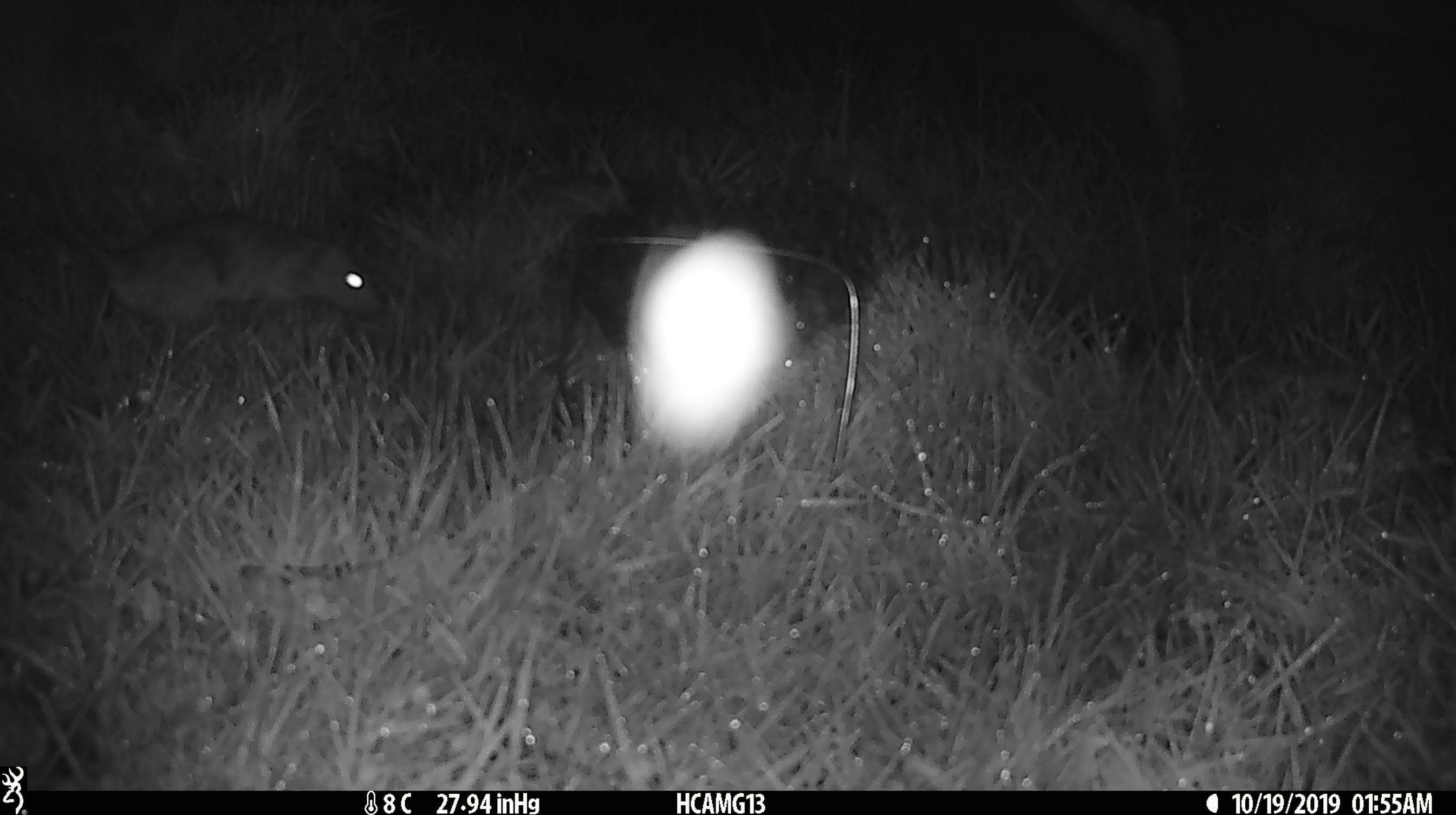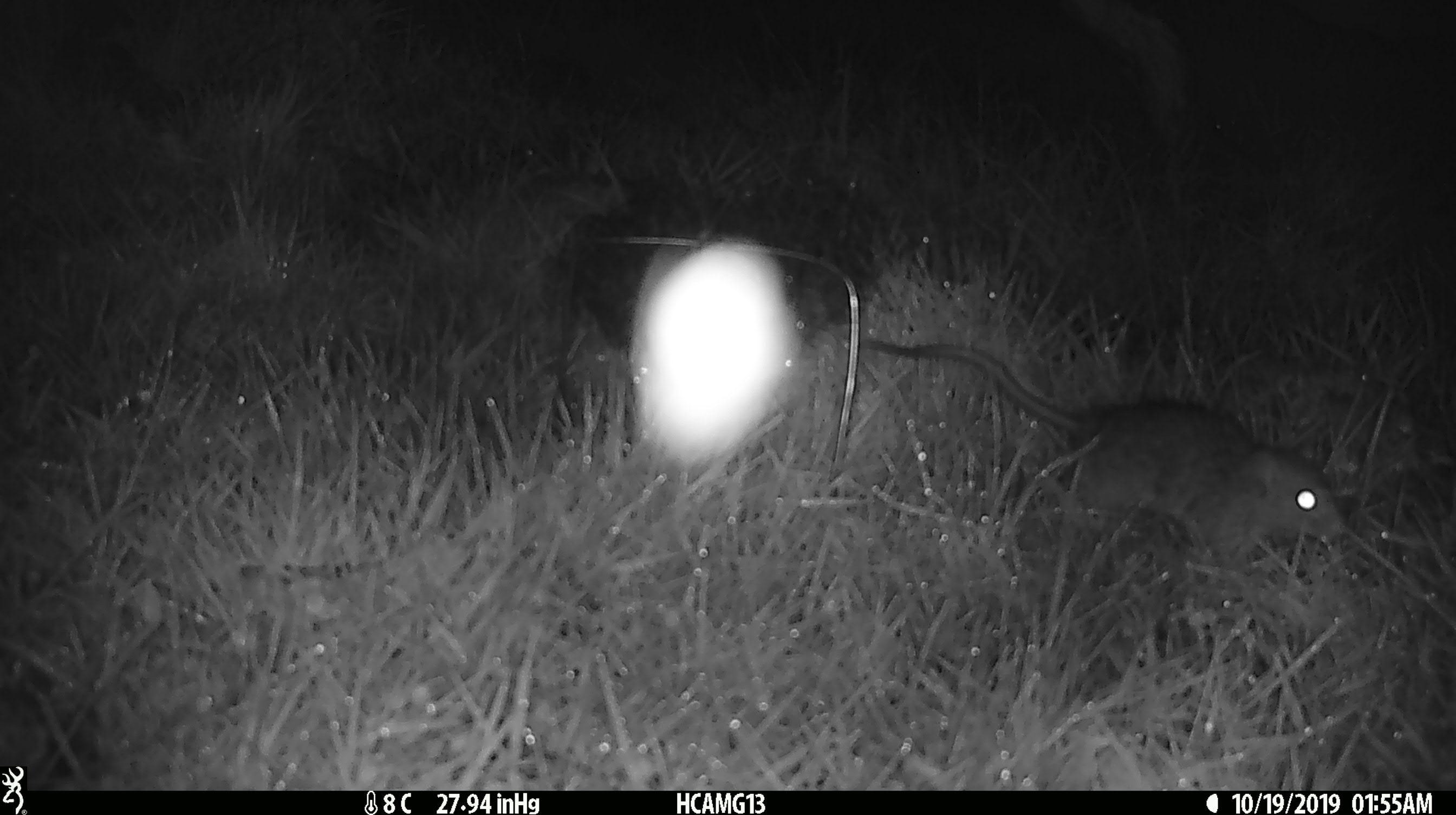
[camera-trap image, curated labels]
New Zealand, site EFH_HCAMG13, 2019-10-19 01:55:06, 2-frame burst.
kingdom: Animalia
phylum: Chordata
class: Mammalia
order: Rodentia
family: Muridae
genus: Mus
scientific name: Mus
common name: mouse